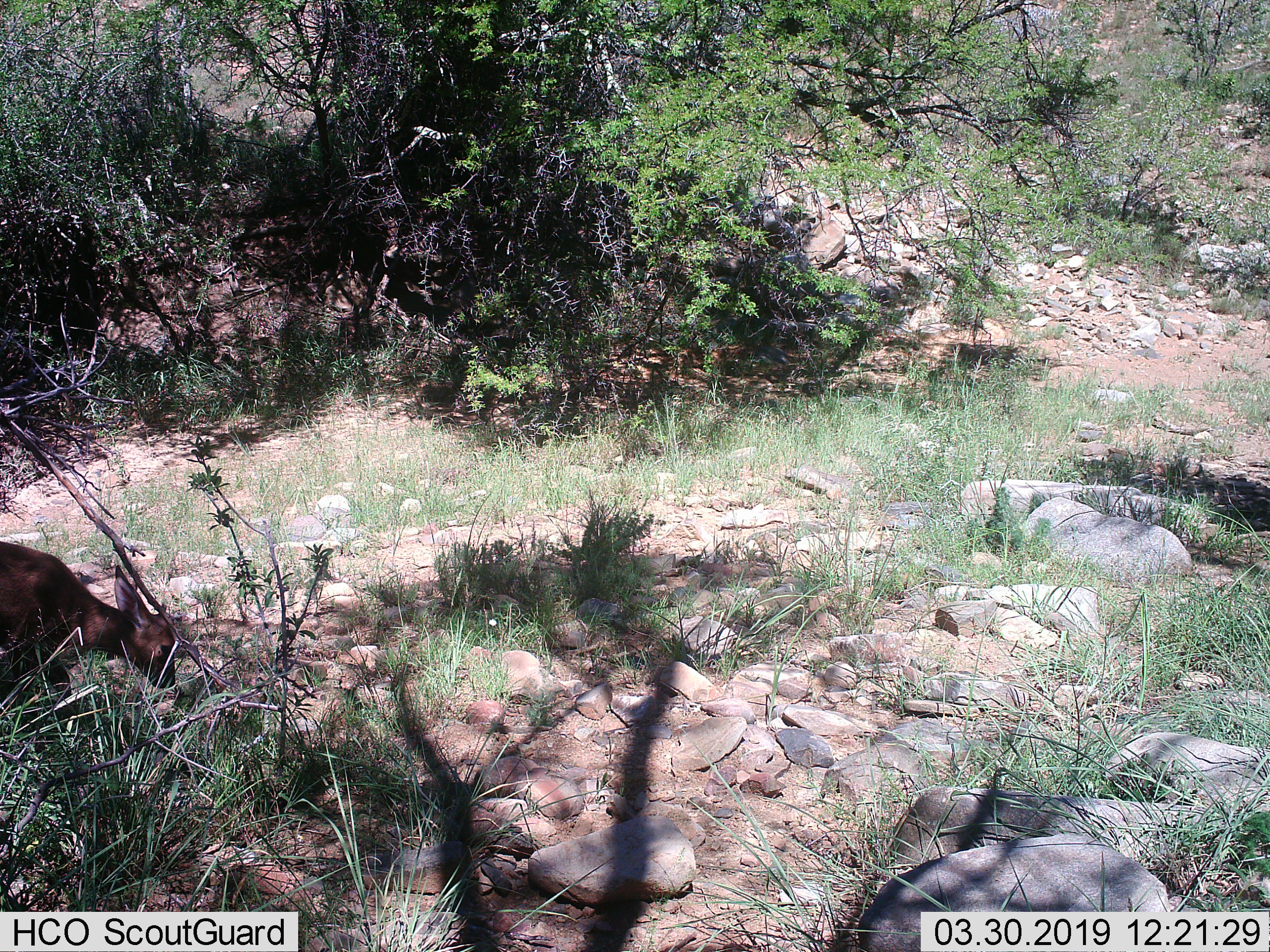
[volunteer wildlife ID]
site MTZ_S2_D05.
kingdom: Animalia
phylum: Chordata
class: Mammalia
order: Artiodactyla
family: Bovidae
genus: Sylvicapra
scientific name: Sylvicapra grimmia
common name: common duiker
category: duikercommongrey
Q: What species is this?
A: Duikercommongrey (common duiker) (Sylvicapra grimmia).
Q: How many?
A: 1.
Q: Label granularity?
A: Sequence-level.